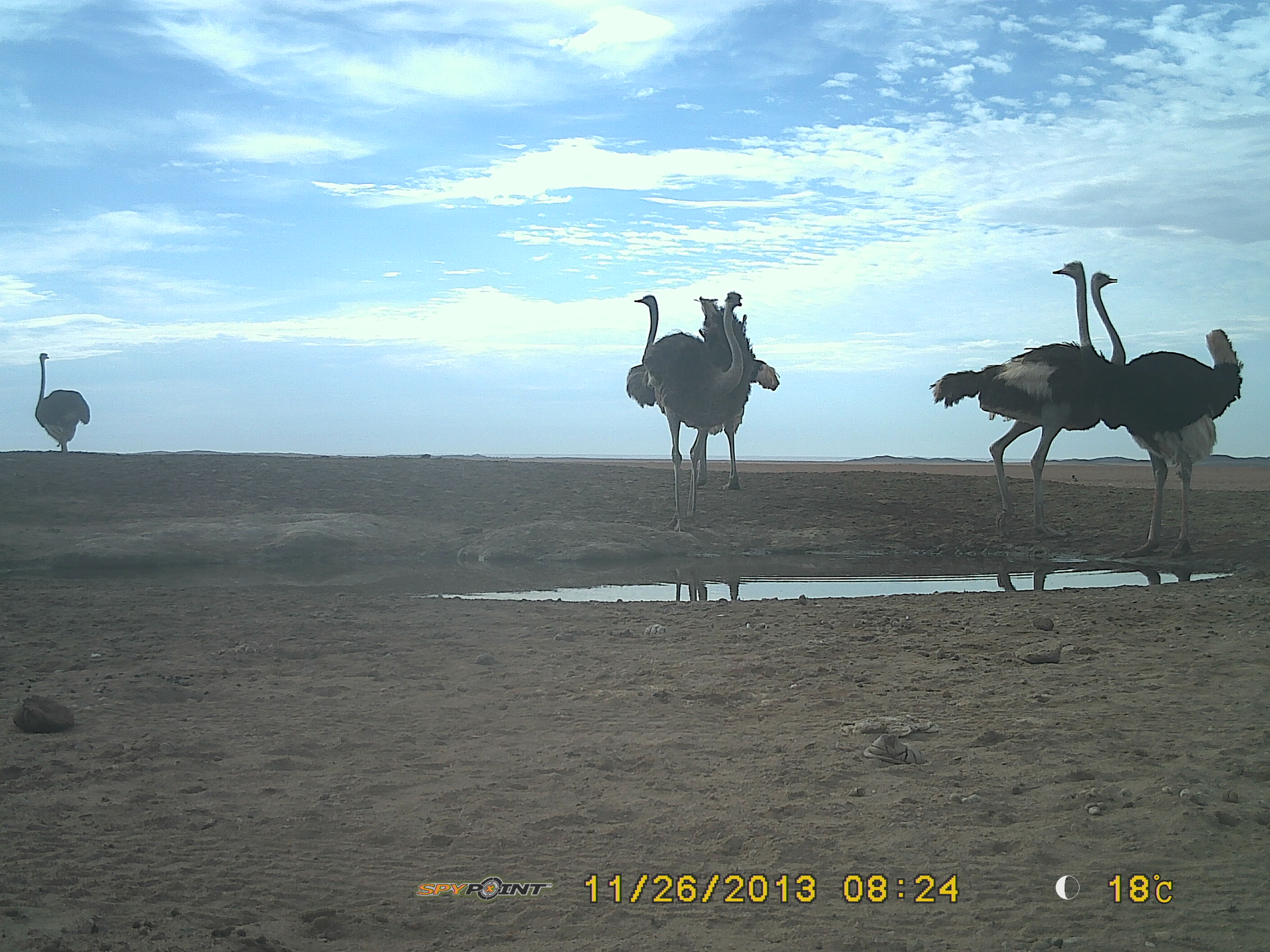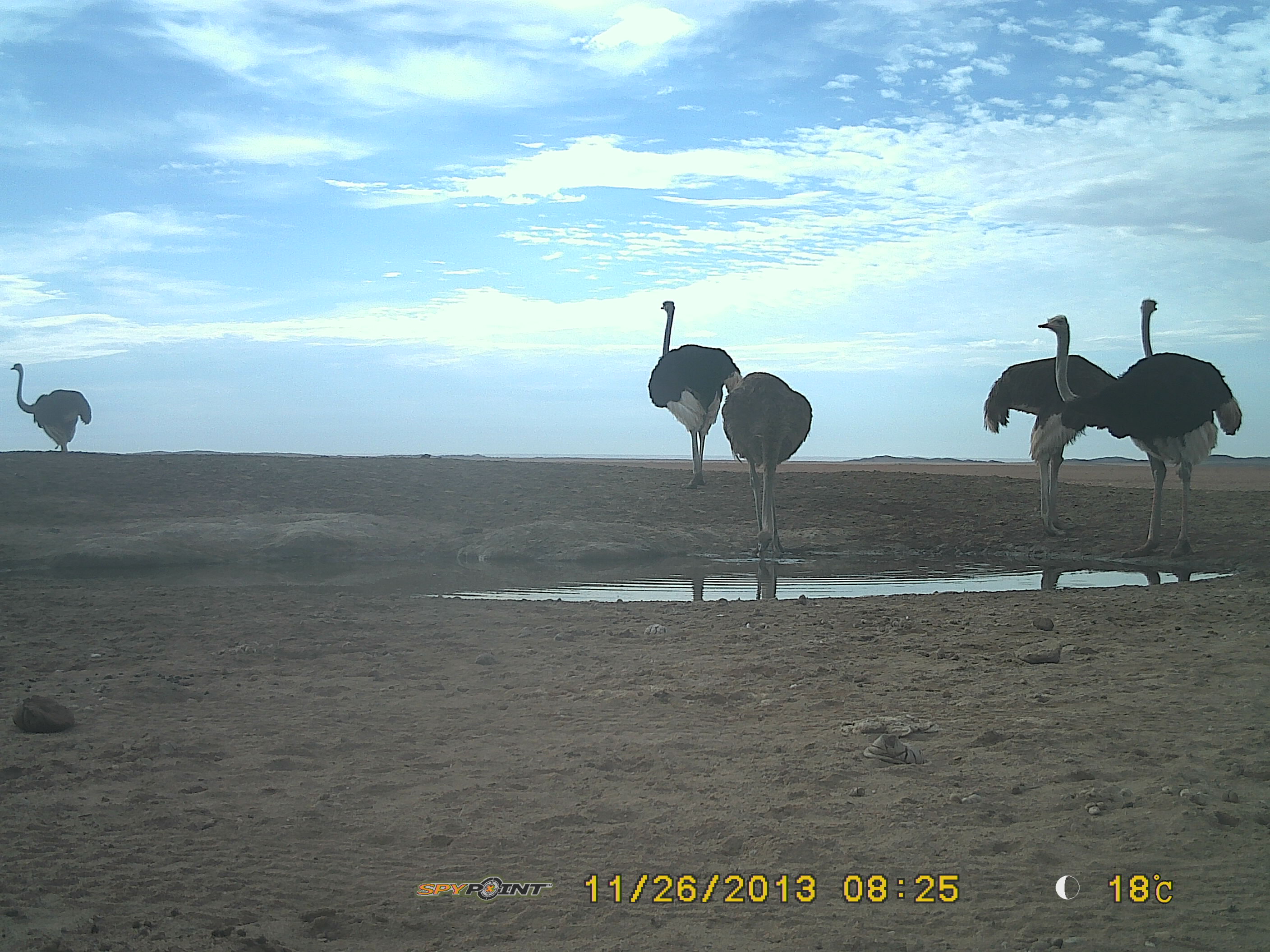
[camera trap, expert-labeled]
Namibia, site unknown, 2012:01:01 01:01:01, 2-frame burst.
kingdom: Animalia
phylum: Chordata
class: Aves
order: Struthioniformes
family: Struthionidae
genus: Struthio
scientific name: Struthio camelus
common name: common ostrich